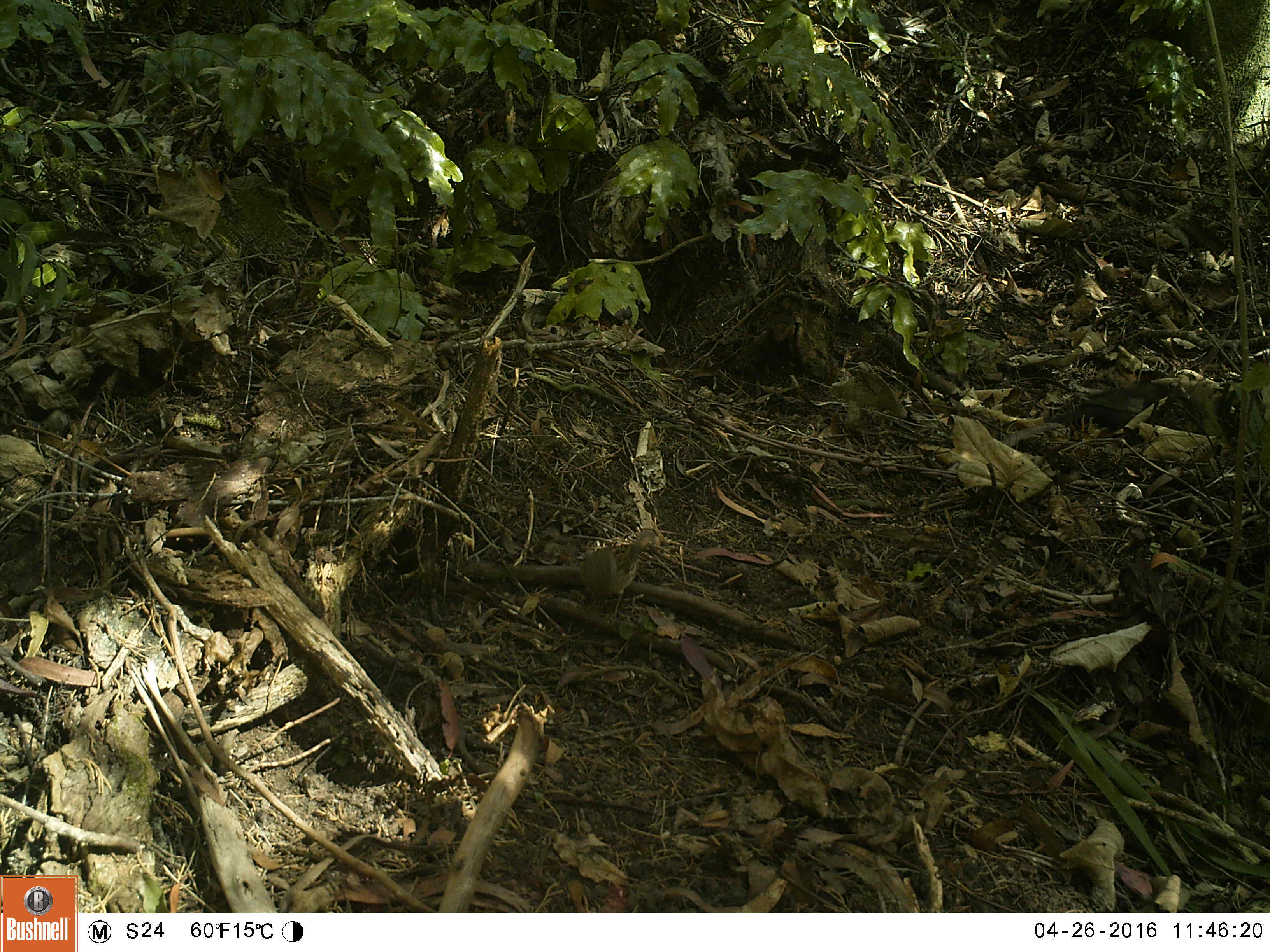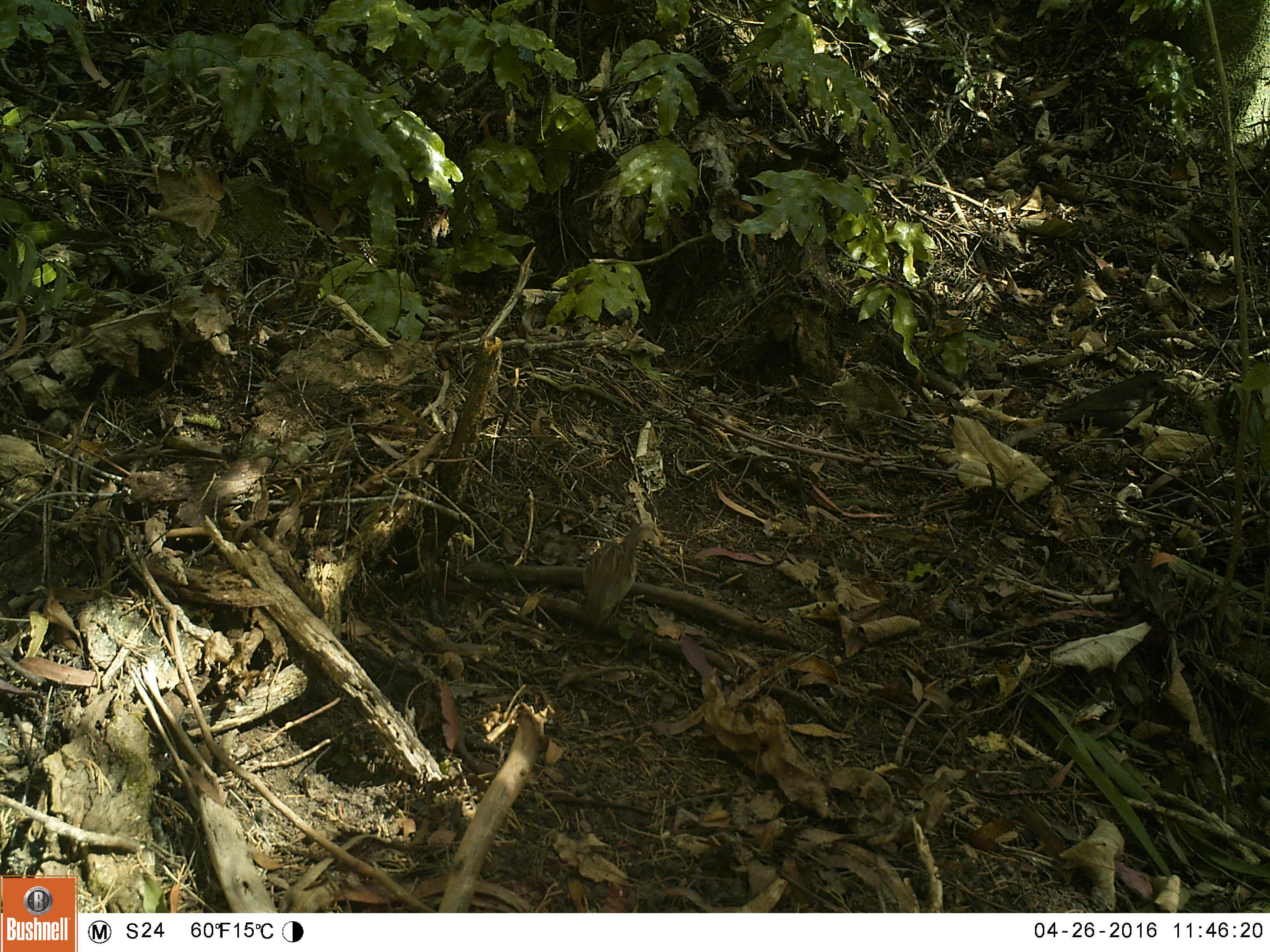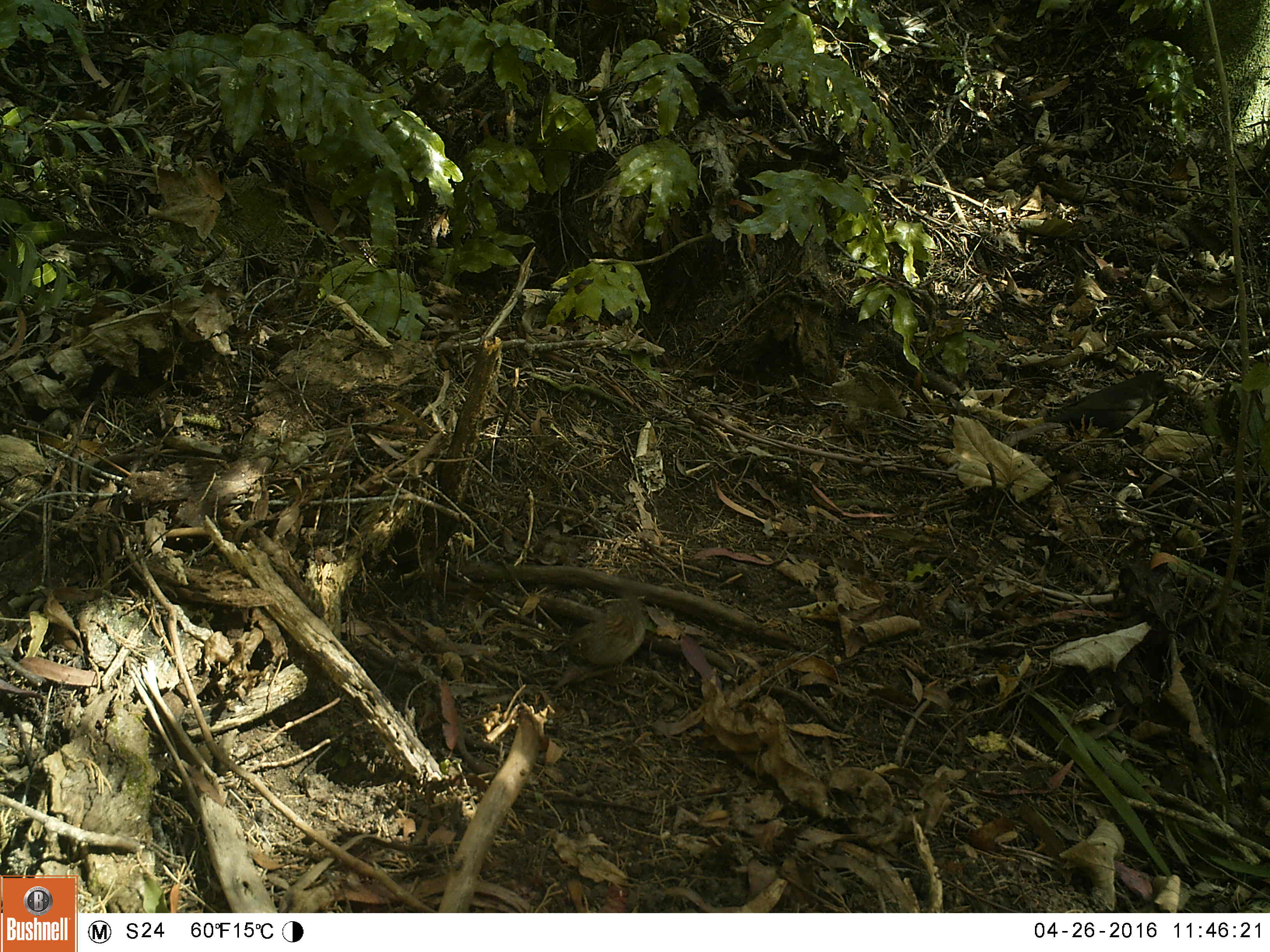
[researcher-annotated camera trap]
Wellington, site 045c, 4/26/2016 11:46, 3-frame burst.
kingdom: Animalia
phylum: Chordata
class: Aves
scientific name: Aves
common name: bird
Bird (Aves).